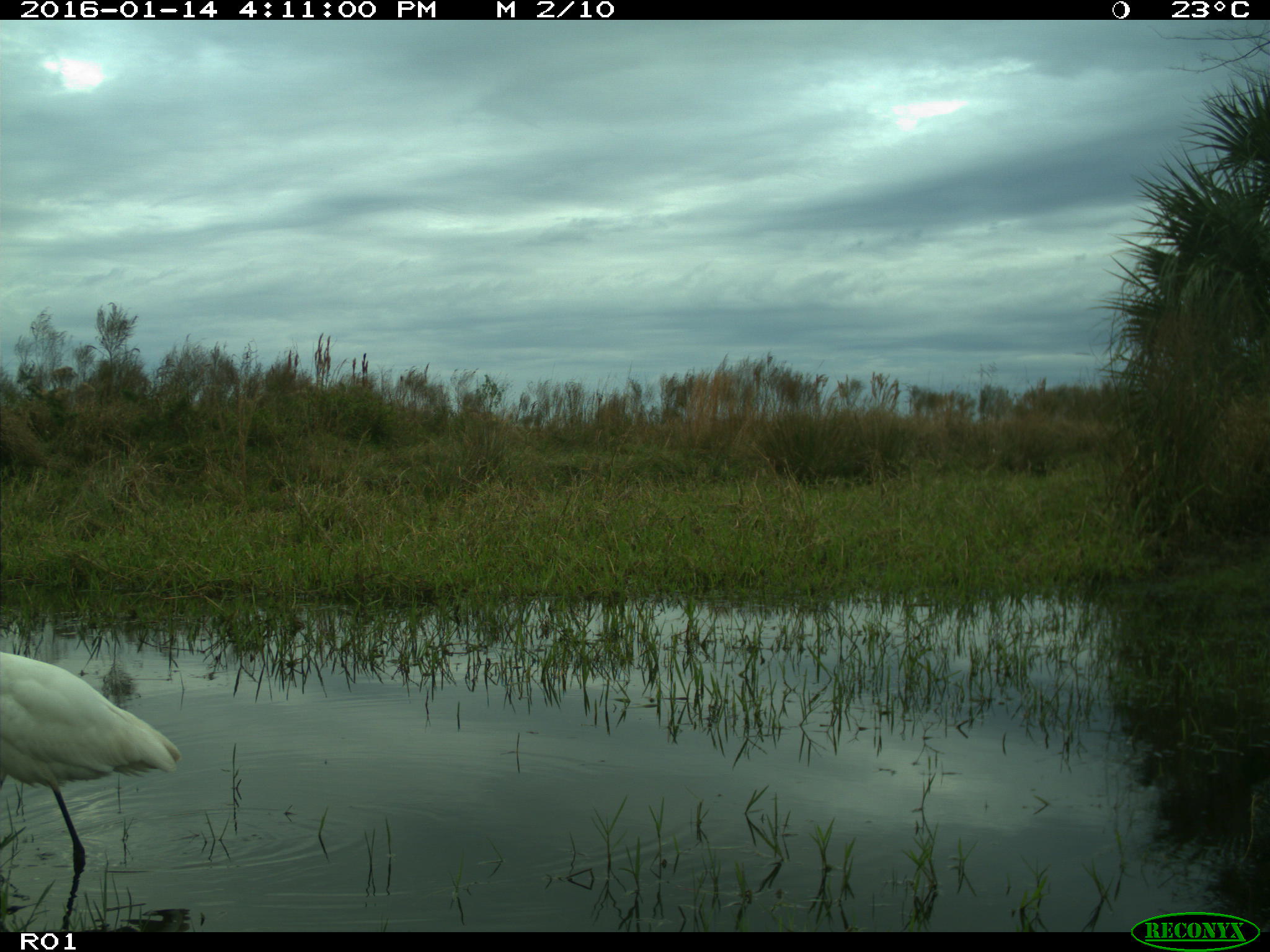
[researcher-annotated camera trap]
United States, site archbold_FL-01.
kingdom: Animalia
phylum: Chordata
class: Aves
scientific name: Aves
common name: birds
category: unidentified bird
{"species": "unidentified bird (birds) (Aves)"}